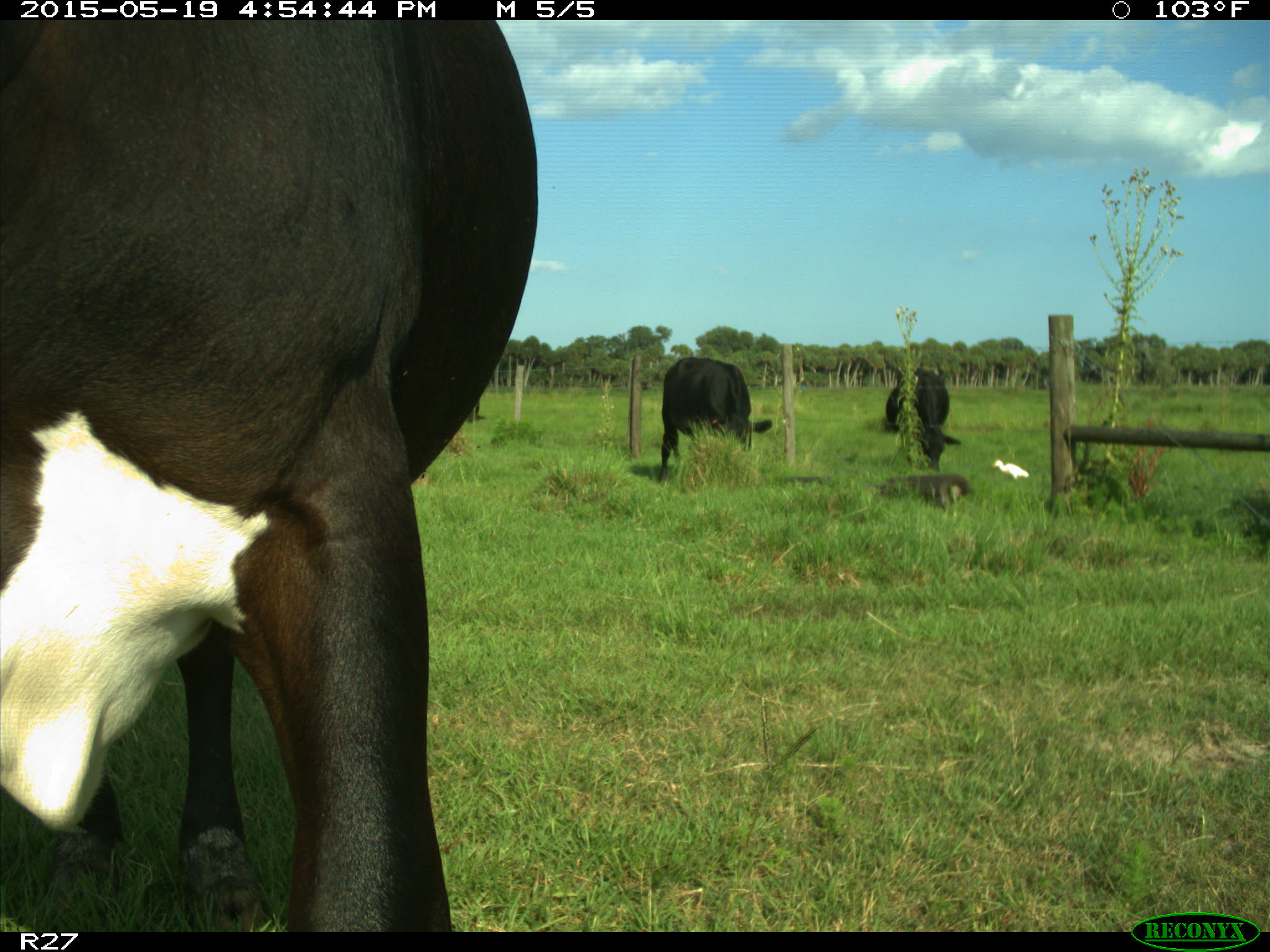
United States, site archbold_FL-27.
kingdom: Animalia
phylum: Chordata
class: Mammalia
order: Artiodactyla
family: Bovidae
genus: Bos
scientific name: Bos taurus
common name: domestic cow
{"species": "Bos taurus (domestic cow)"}